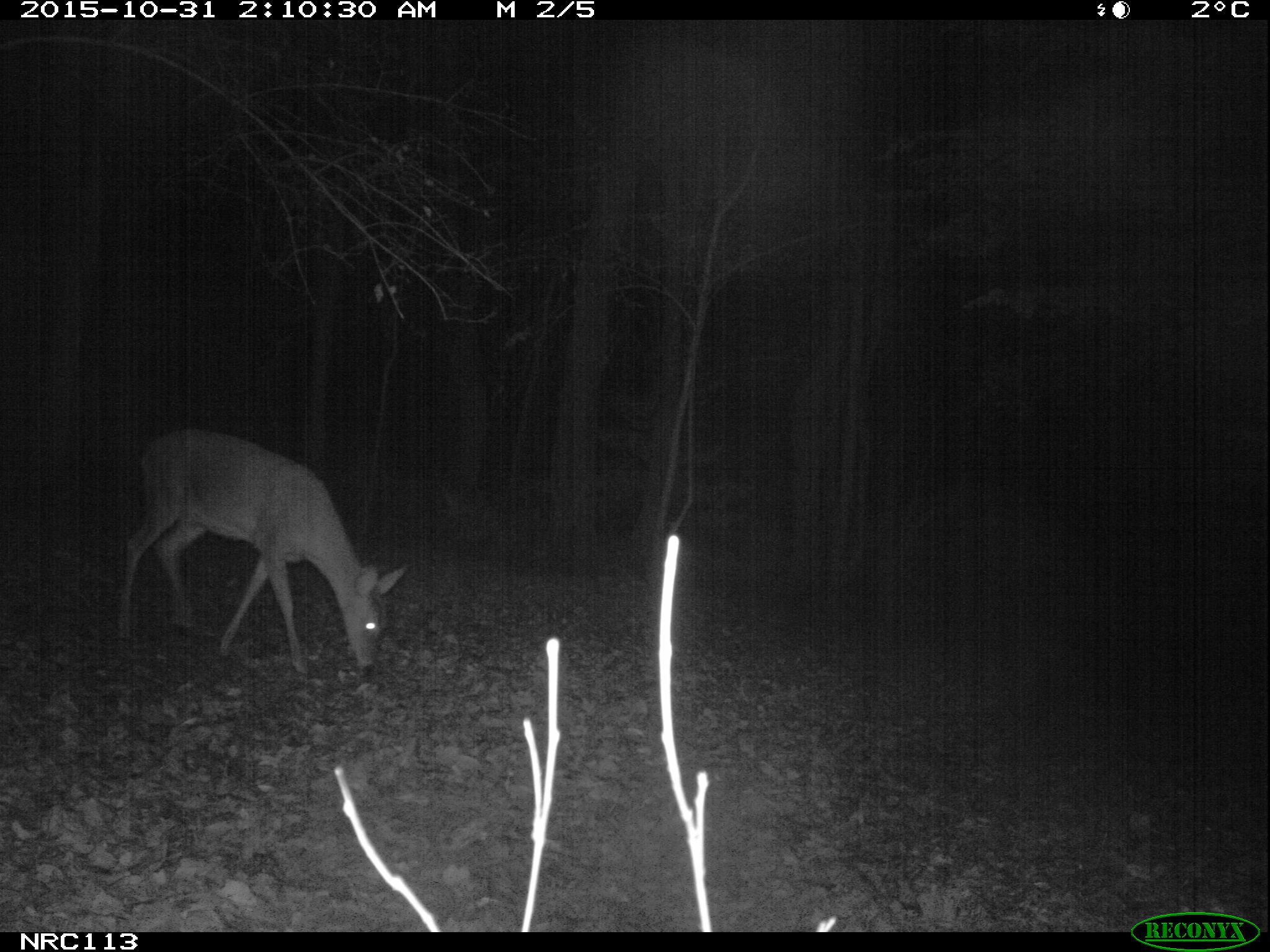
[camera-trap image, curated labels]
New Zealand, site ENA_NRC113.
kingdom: Animalia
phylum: Chordata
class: Mammalia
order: Artiodactyla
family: Cervidae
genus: Odocoileus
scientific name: Odocoileus virginianus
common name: white-tailed deer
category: white tailed deer